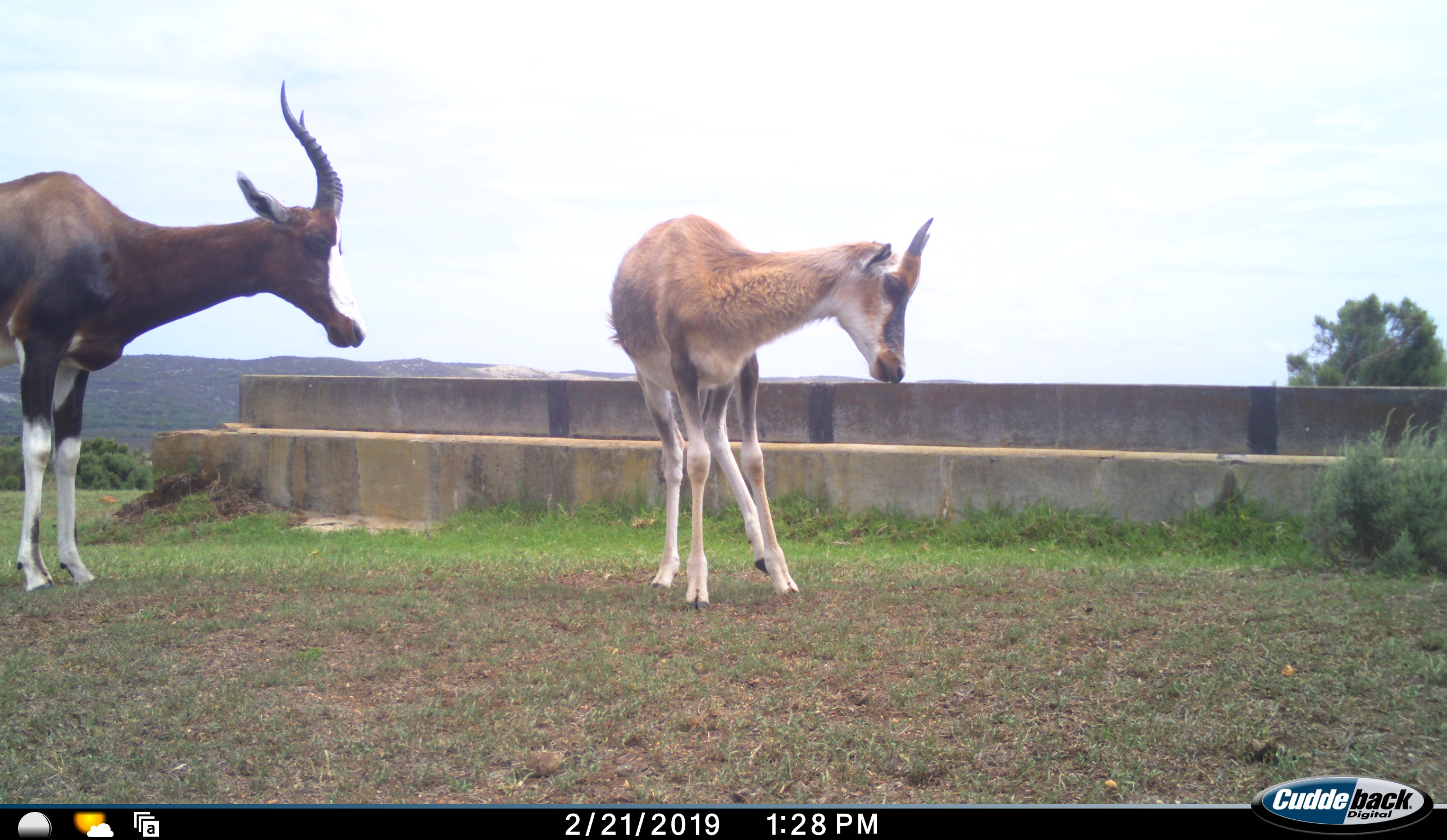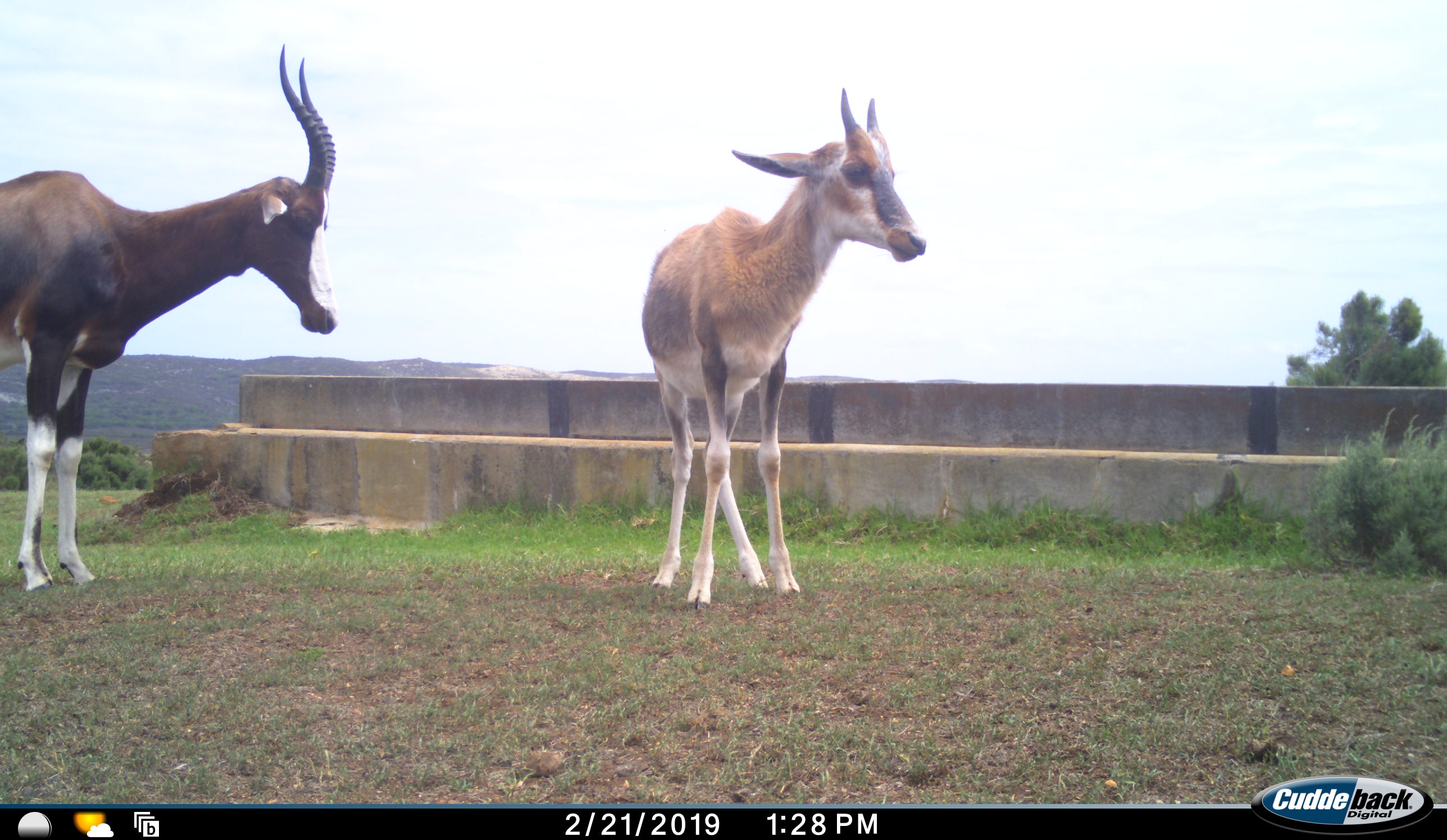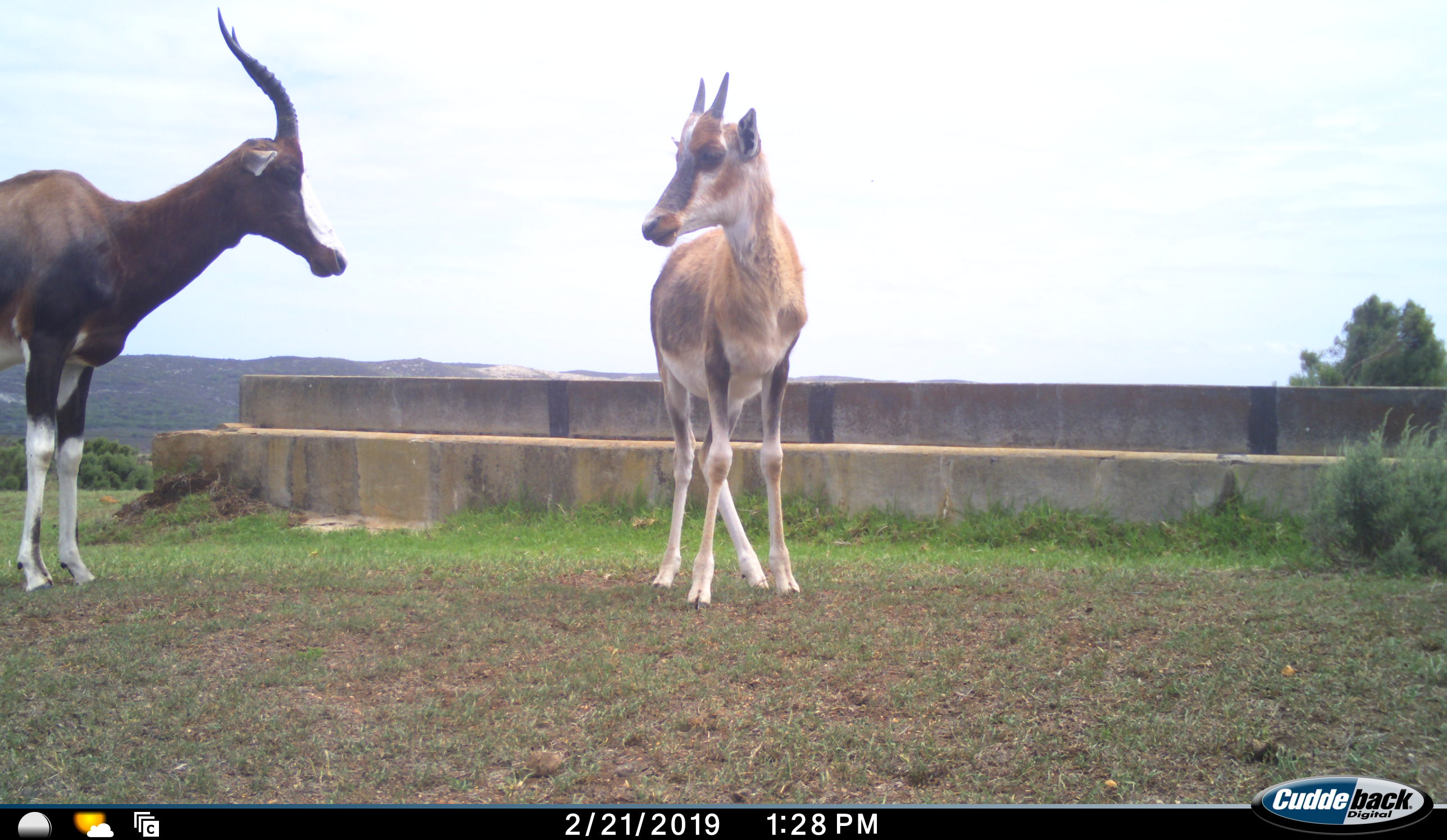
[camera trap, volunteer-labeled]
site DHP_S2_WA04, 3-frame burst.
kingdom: Animalia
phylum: Chordata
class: Mammalia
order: Artiodactyla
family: Bovidae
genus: Damaliscus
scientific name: Damaliscus pygargus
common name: bontebok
Bontebok (Damaliscus pygargus), count 2. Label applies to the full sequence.